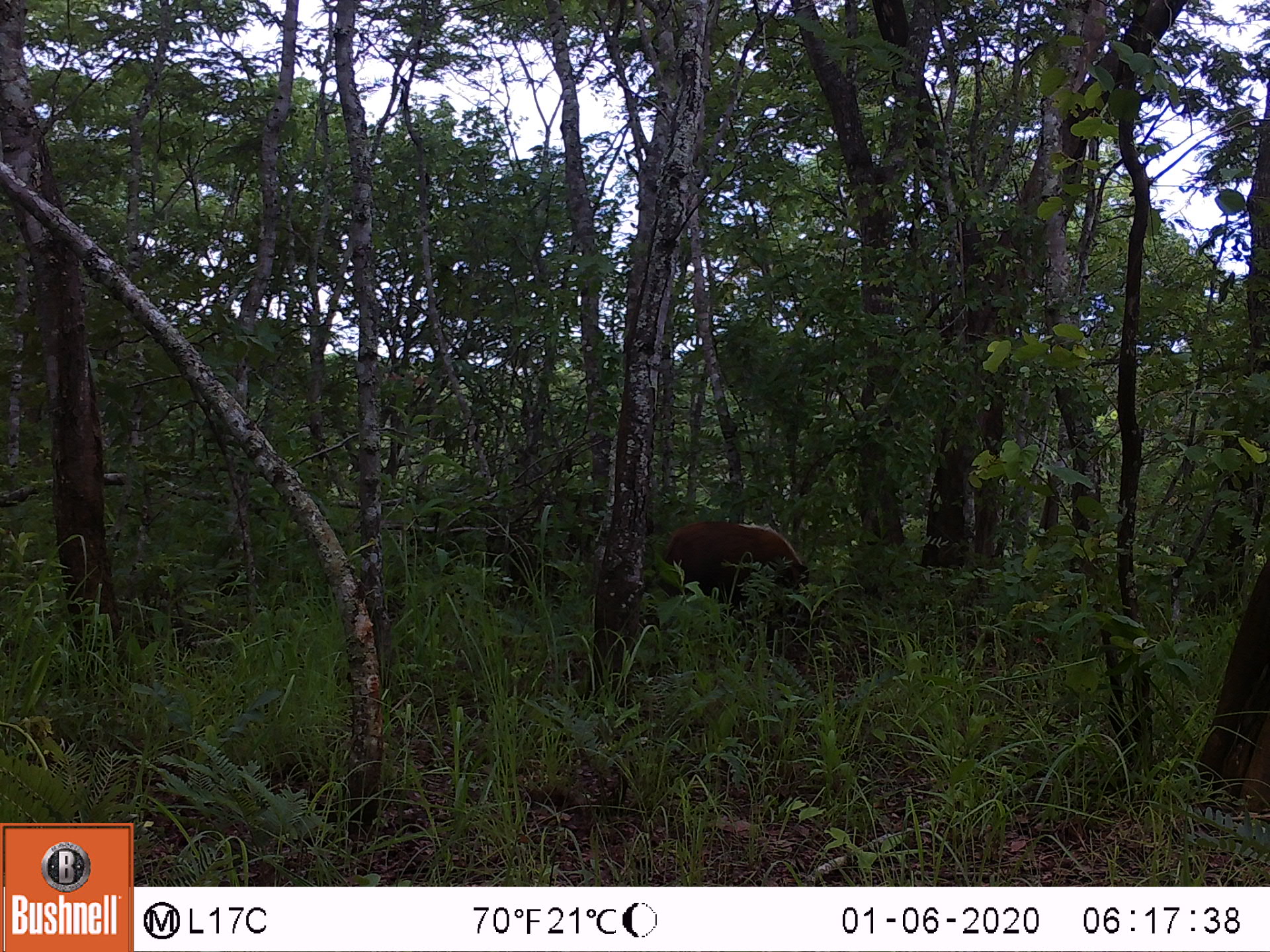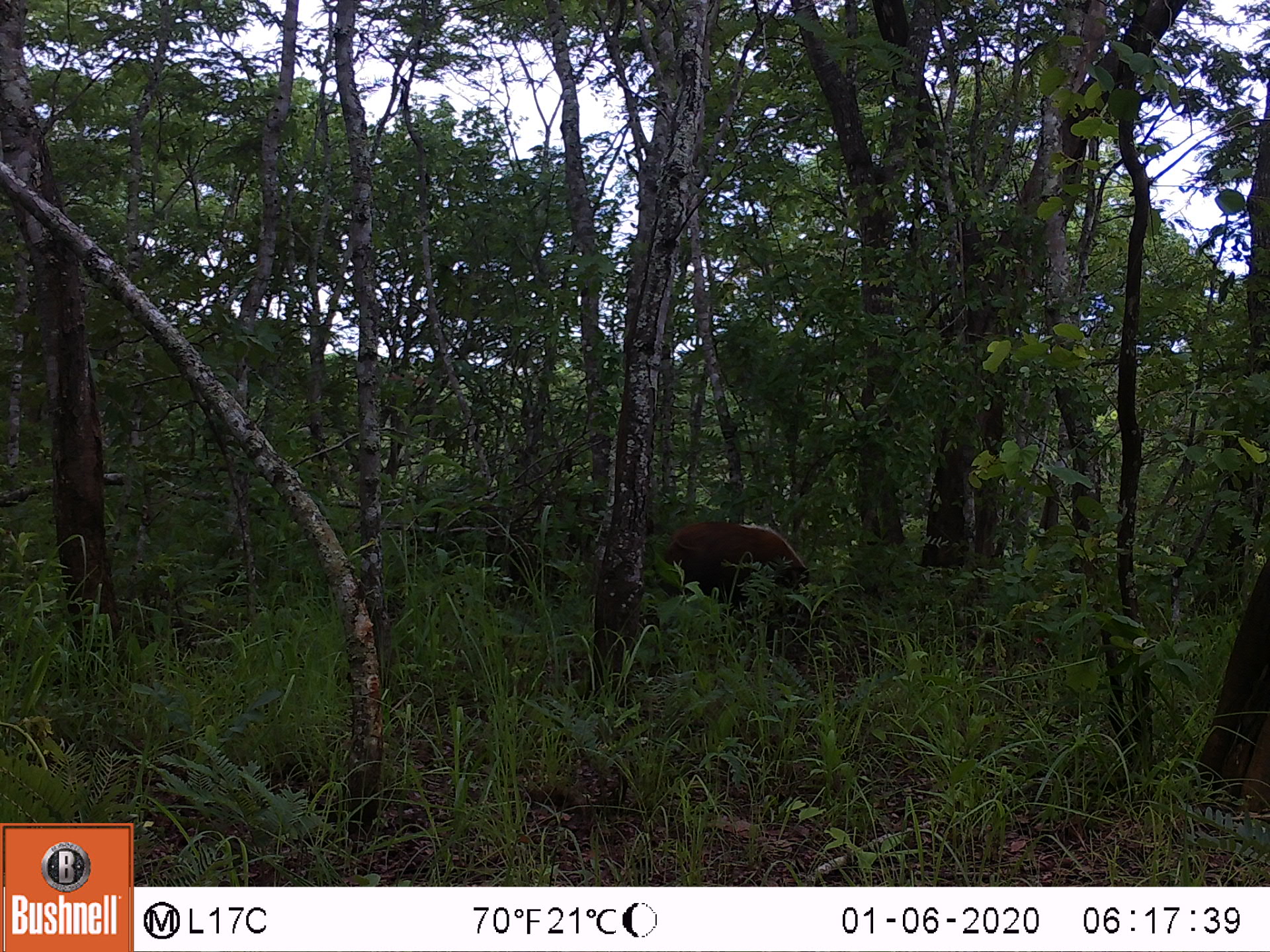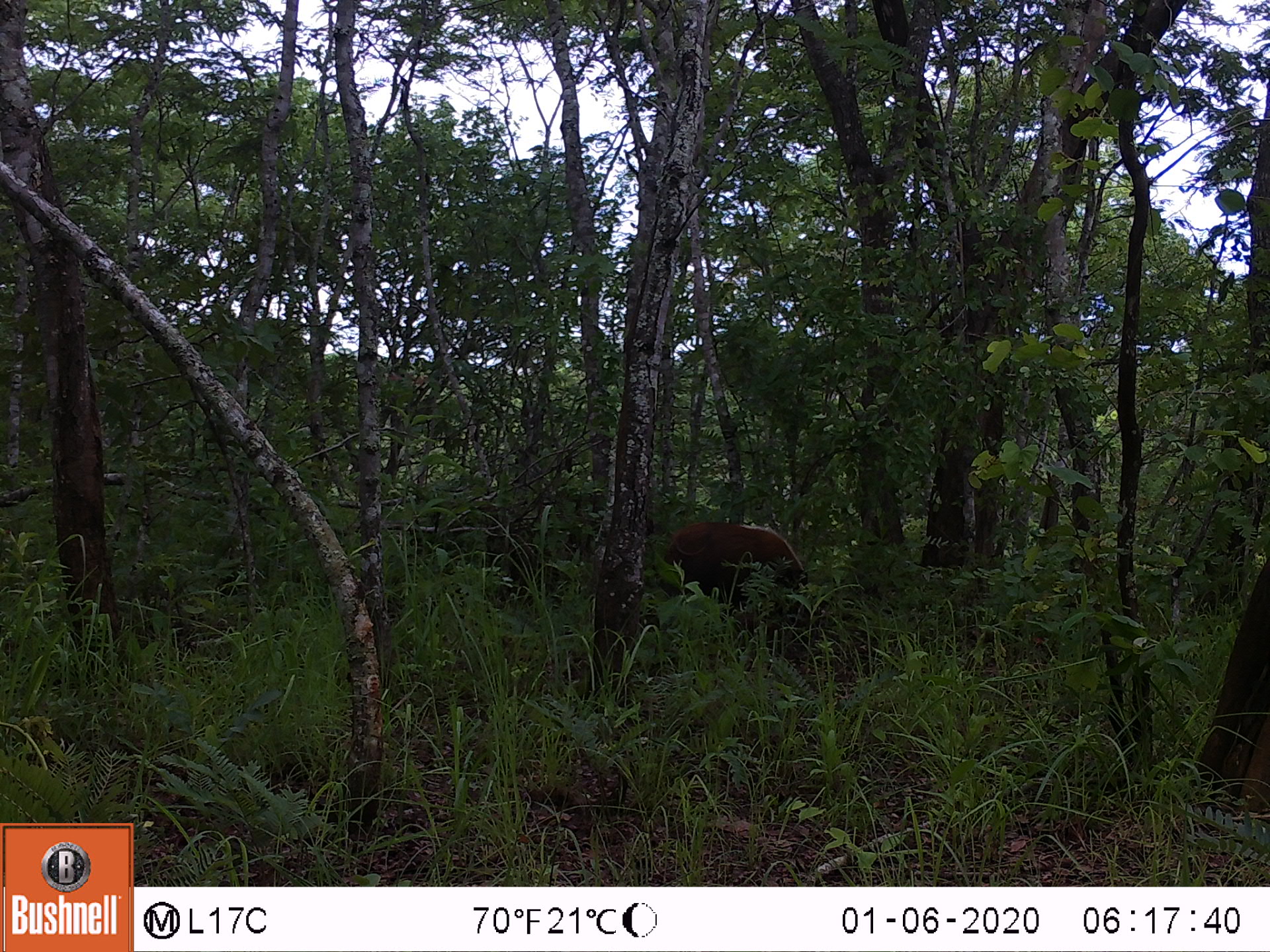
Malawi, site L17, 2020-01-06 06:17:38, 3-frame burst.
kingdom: Animalia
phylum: Chordata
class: Mammalia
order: Artiodactyla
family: Suidae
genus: Potamochoerus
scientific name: Potamochoerus larvatus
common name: bushpig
Bushpig (Potamochoerus larvatus), count 1.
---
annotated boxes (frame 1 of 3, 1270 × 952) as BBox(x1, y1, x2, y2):
bushpig: BBox(656, 515, 815, 613)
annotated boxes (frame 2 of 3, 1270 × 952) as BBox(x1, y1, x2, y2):
bushpig: BBox(657, 514, 827, 616)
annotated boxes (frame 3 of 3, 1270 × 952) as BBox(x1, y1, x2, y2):
bushpig: BBox(656, 518, 821, 611)